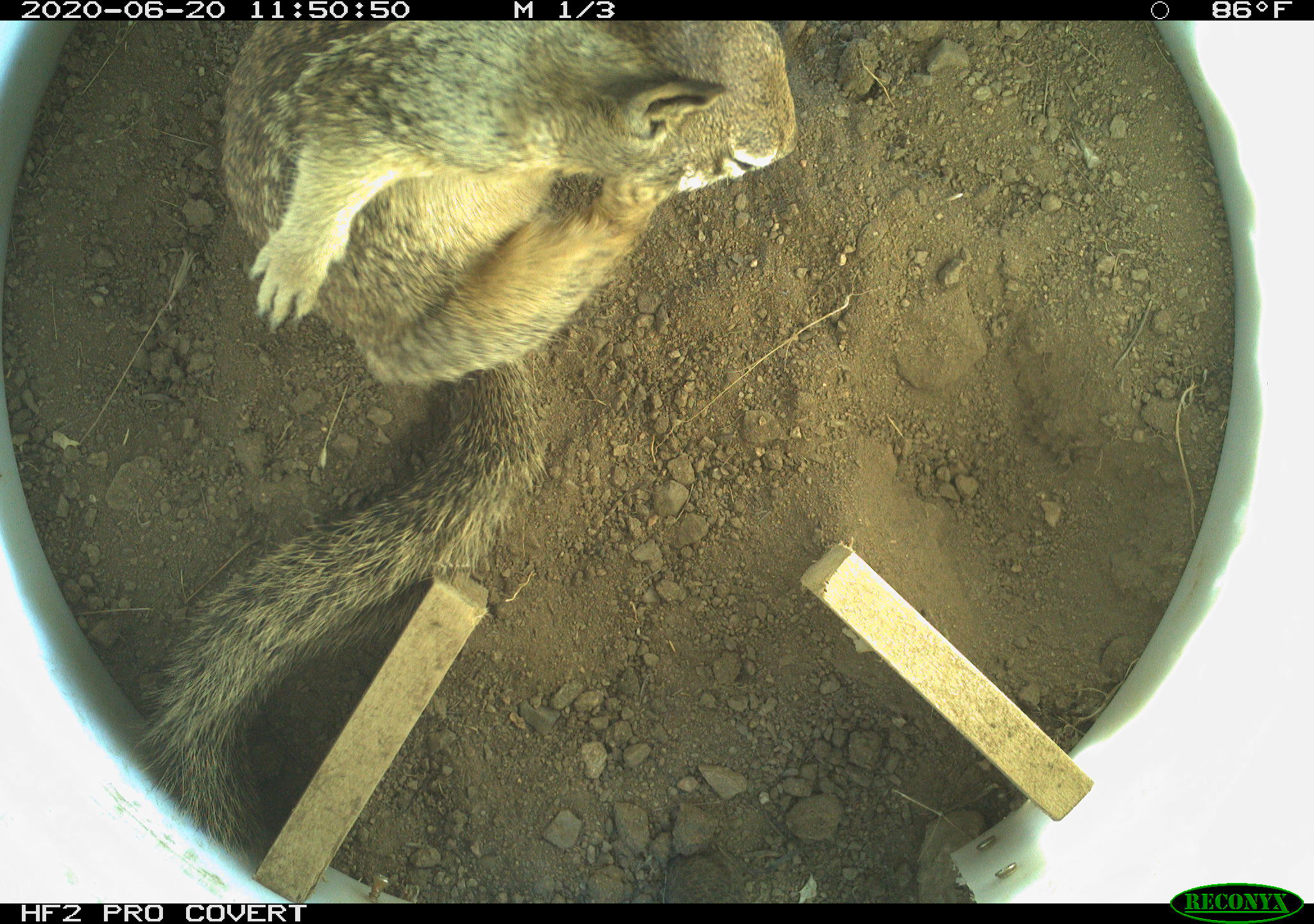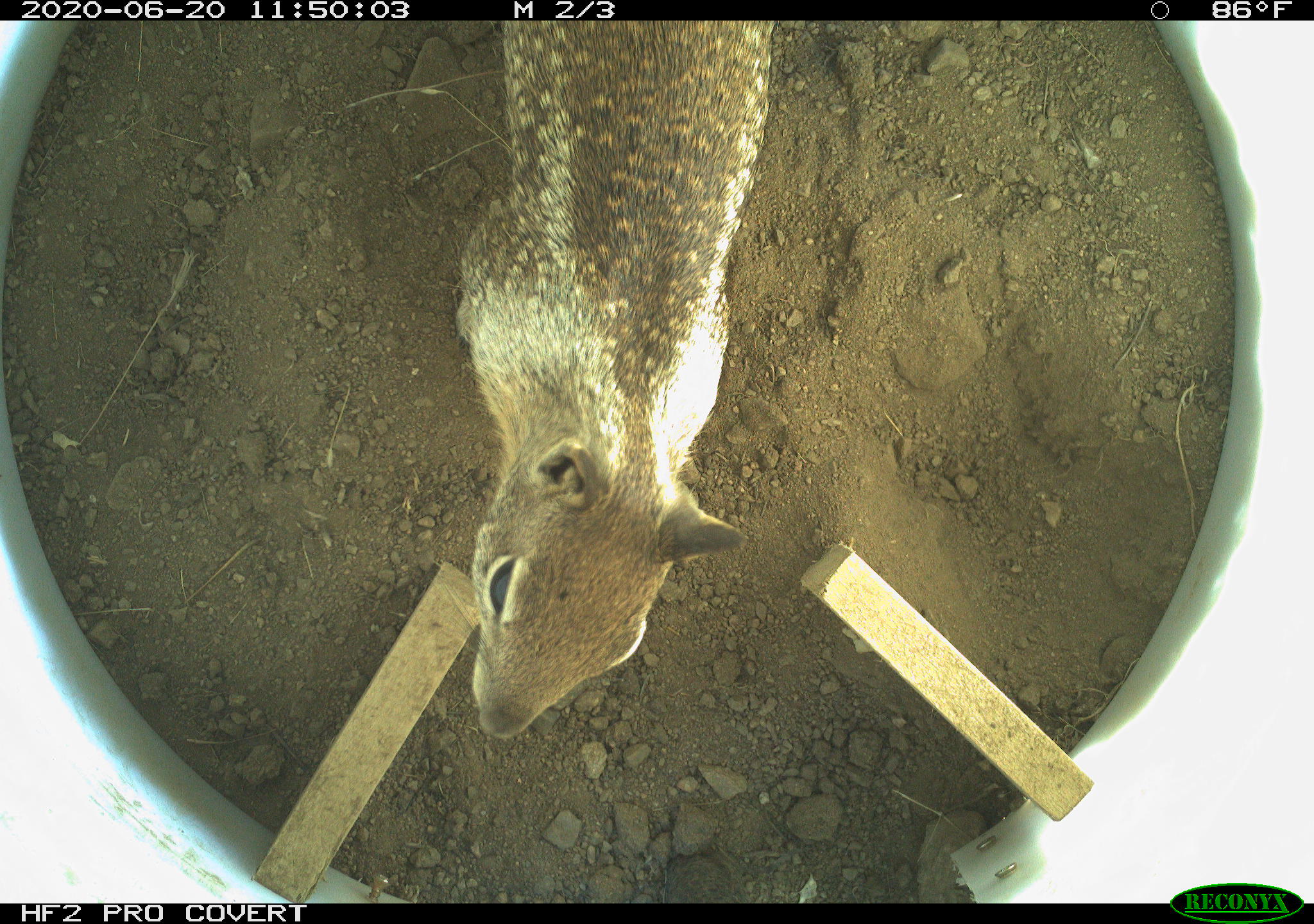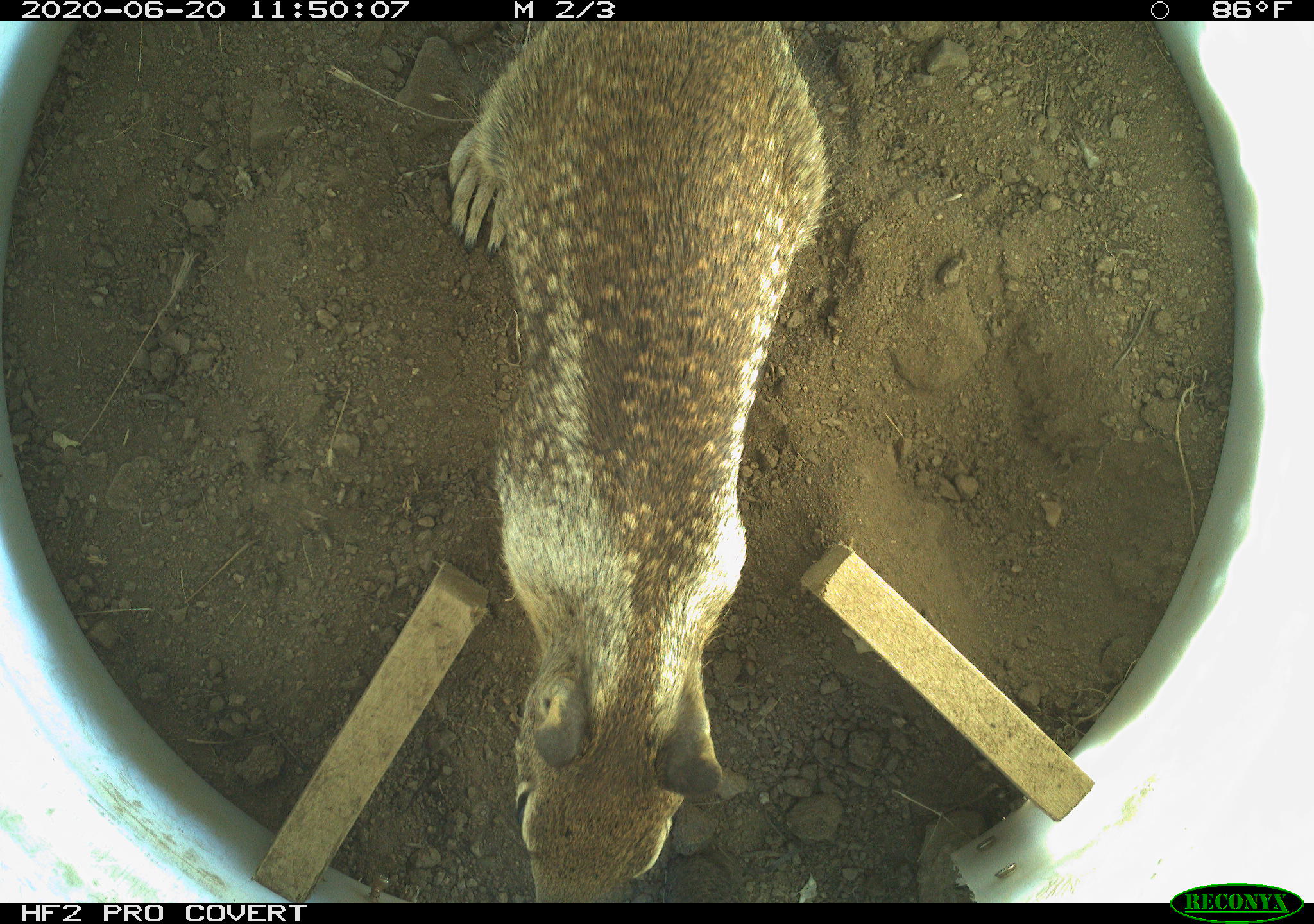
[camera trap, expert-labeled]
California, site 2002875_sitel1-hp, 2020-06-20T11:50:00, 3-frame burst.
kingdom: Animalia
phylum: Chordata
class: Mammalia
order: Rodentia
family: Sciuridae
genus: Otospermophilus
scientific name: Otospermophilus beecheyi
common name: california ground squirrel